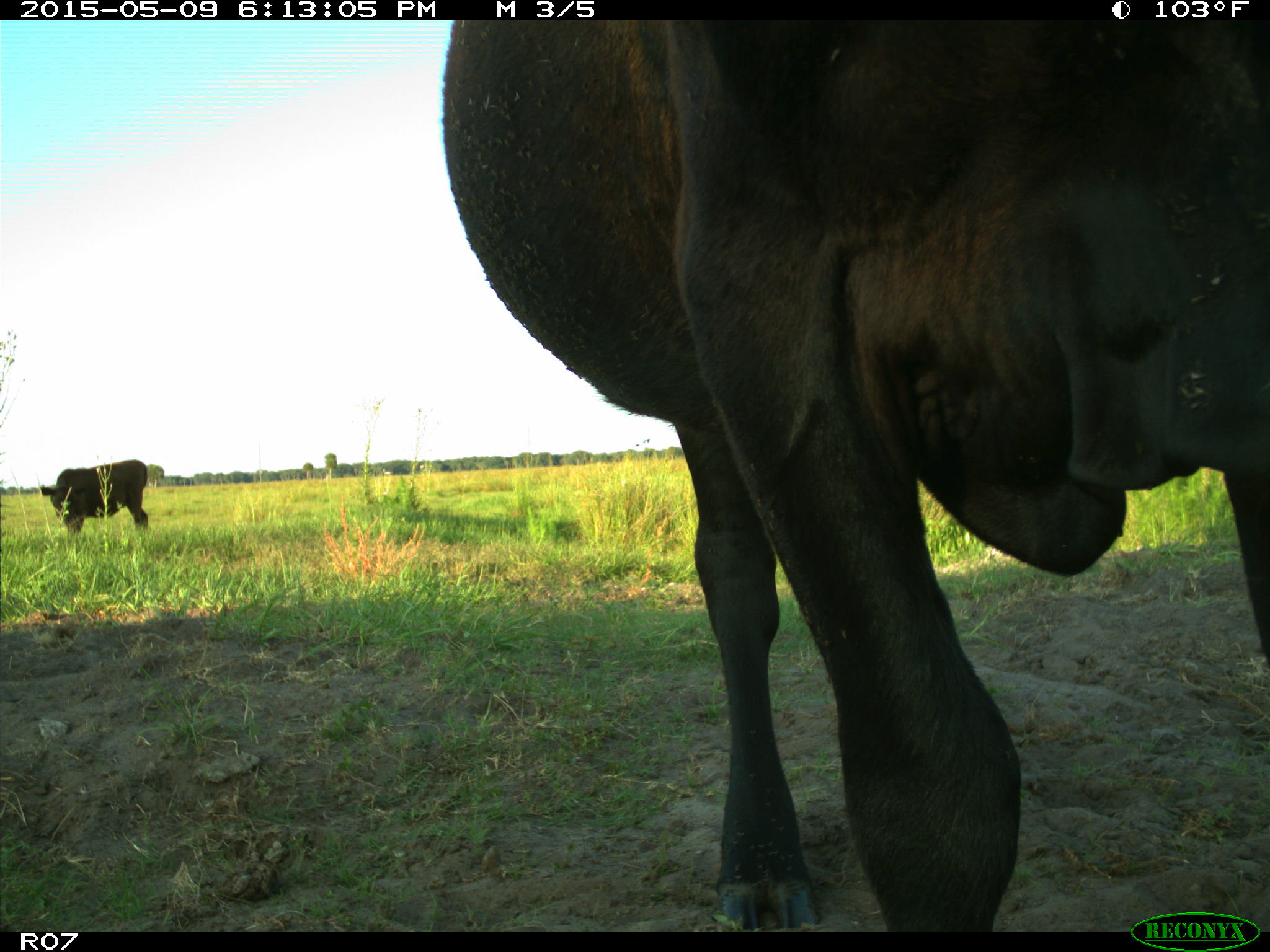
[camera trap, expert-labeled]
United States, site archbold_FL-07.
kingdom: Animalia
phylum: Chordata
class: Mammalia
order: Artiodactyla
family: Bovidae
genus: Bos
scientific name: Bos taurus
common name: domestic cow